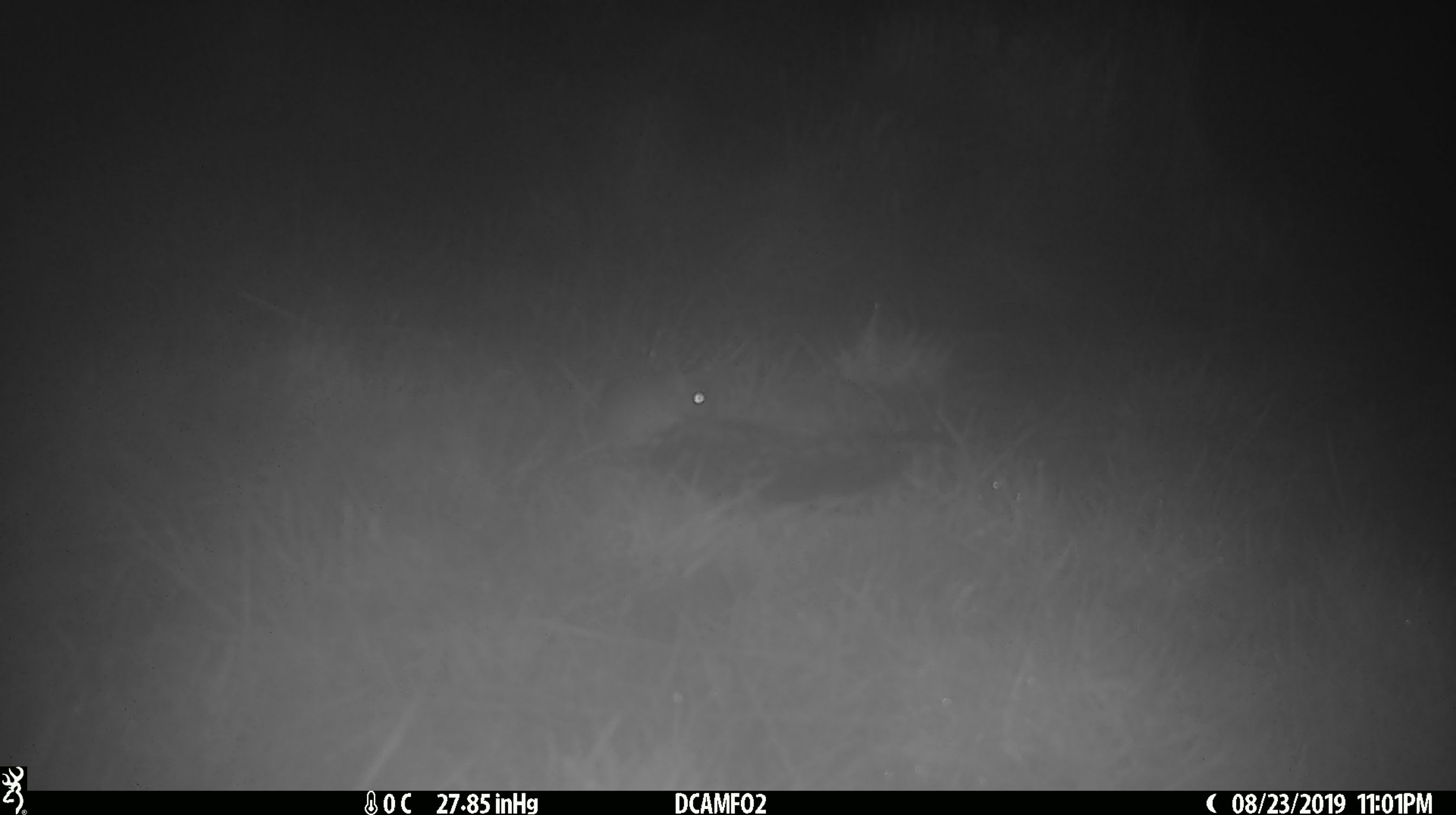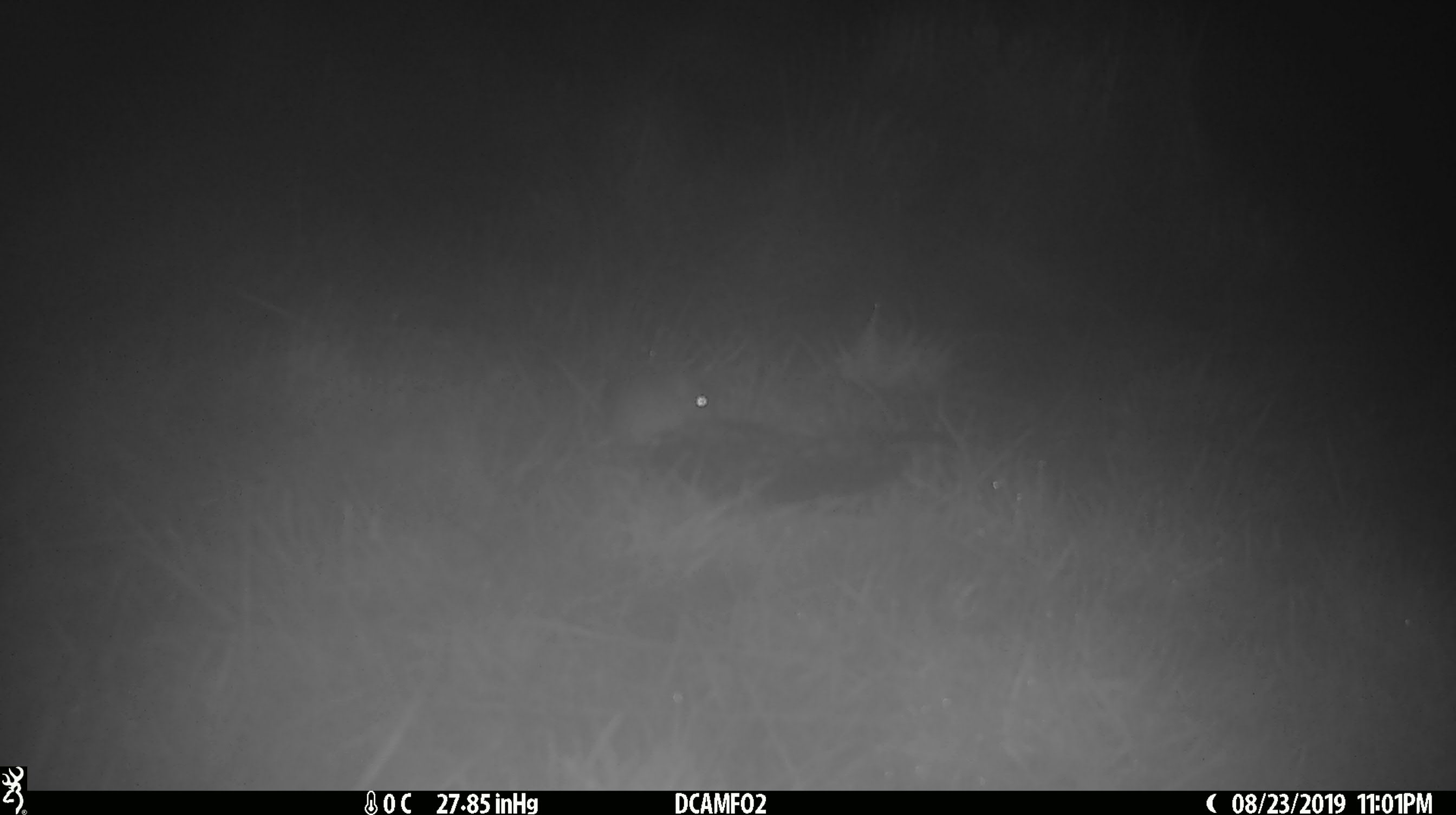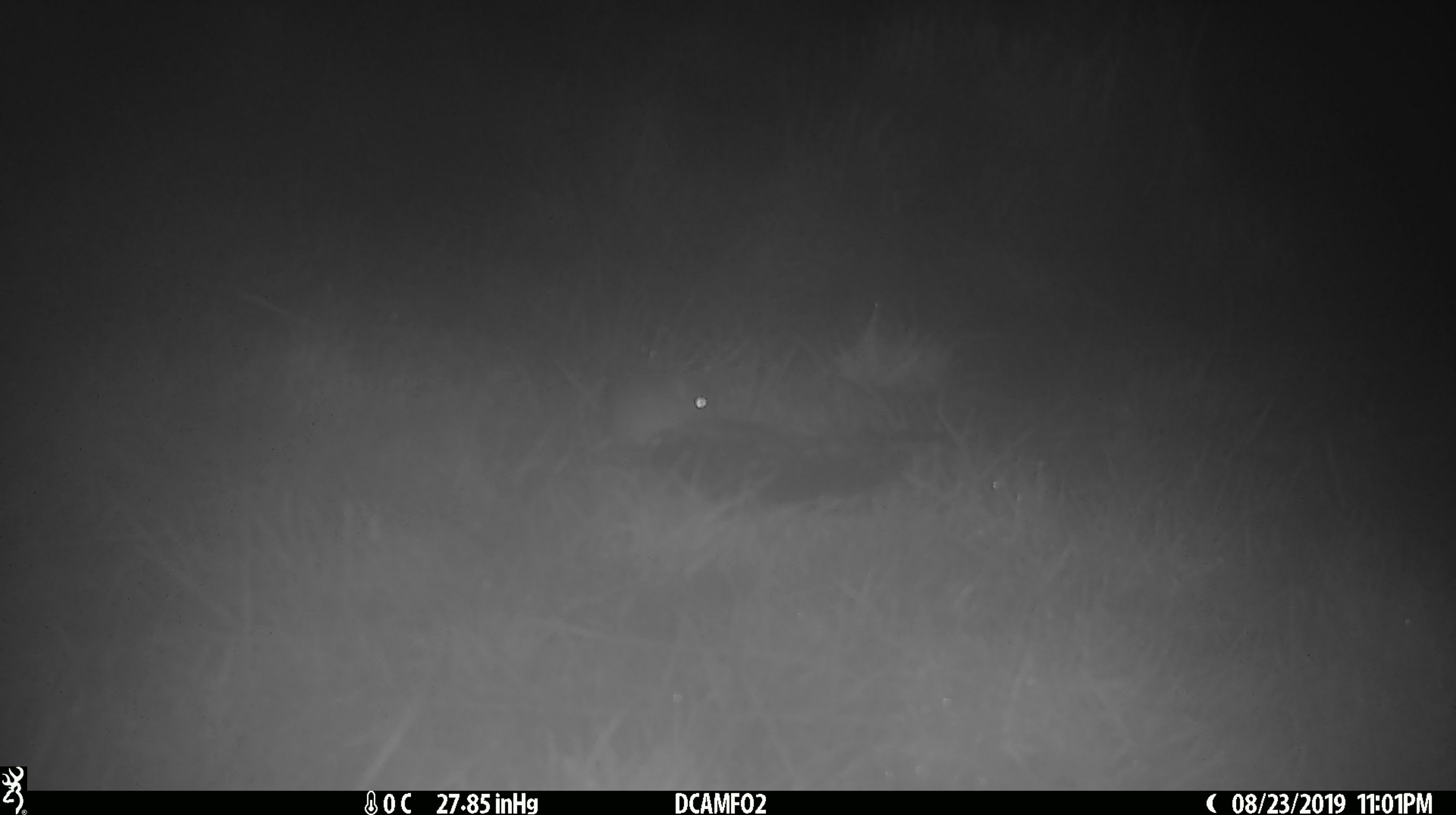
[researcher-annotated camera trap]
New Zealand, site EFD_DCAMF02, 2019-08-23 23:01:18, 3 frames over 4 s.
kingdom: Animalia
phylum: Chordata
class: Mammalia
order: Rodentia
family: Muridae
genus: Mus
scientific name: Mus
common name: mouse